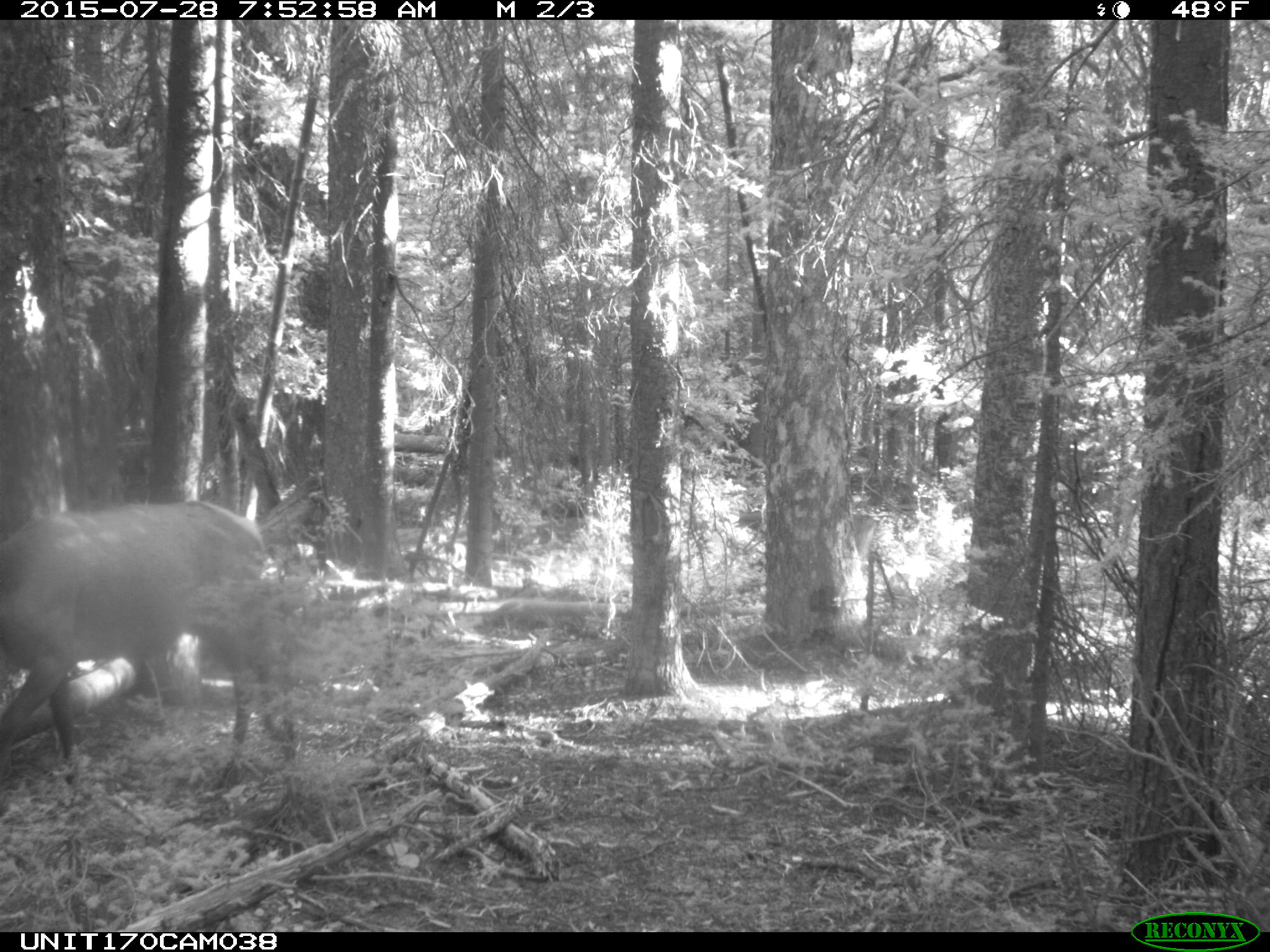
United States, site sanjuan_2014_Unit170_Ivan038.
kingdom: Animalia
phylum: Chordata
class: Mammalia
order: Artiodactyla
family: Cervidae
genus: Cervus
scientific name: Cervus elaphus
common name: red deer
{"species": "Cervus elaphus (red deer)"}